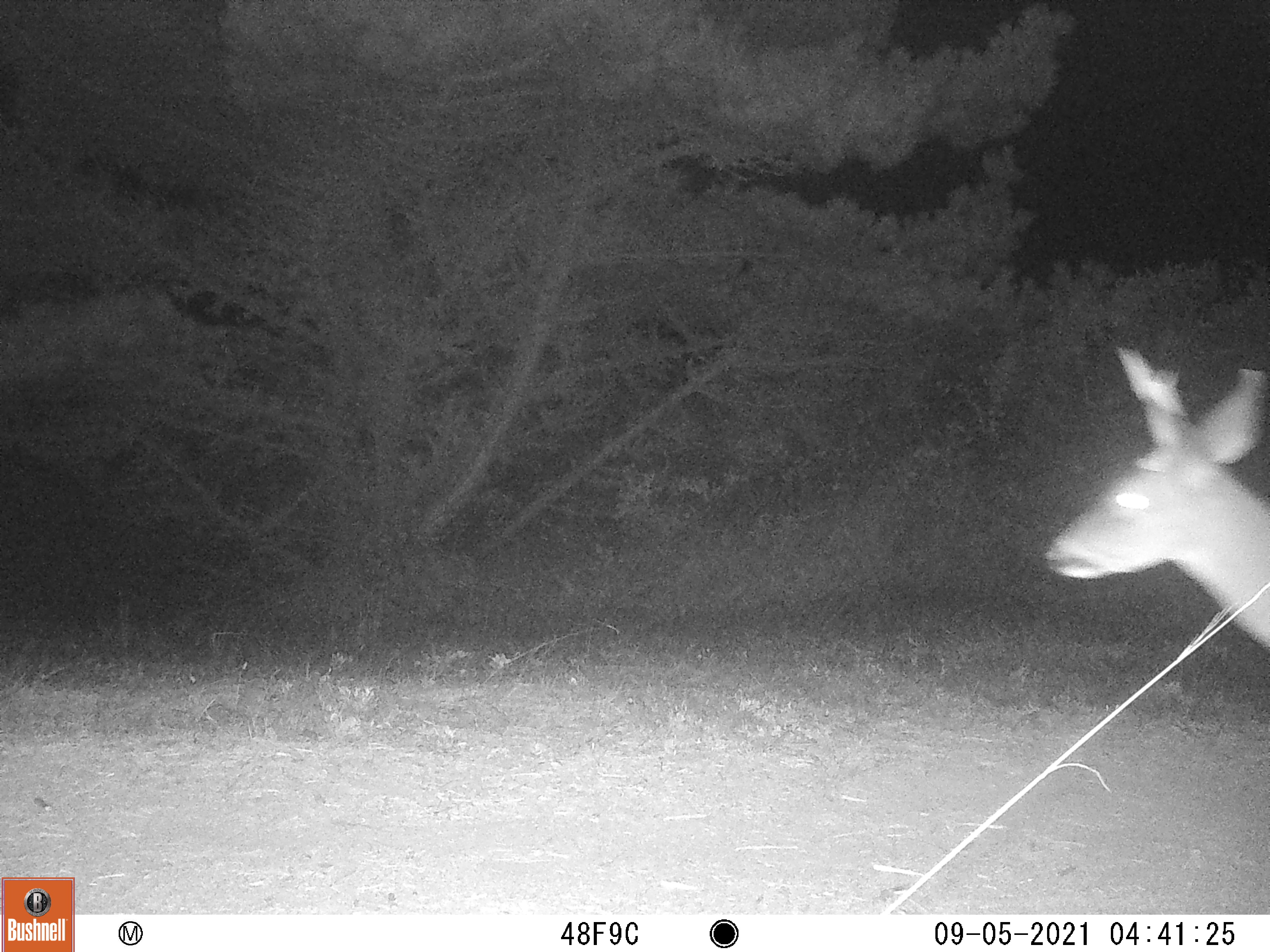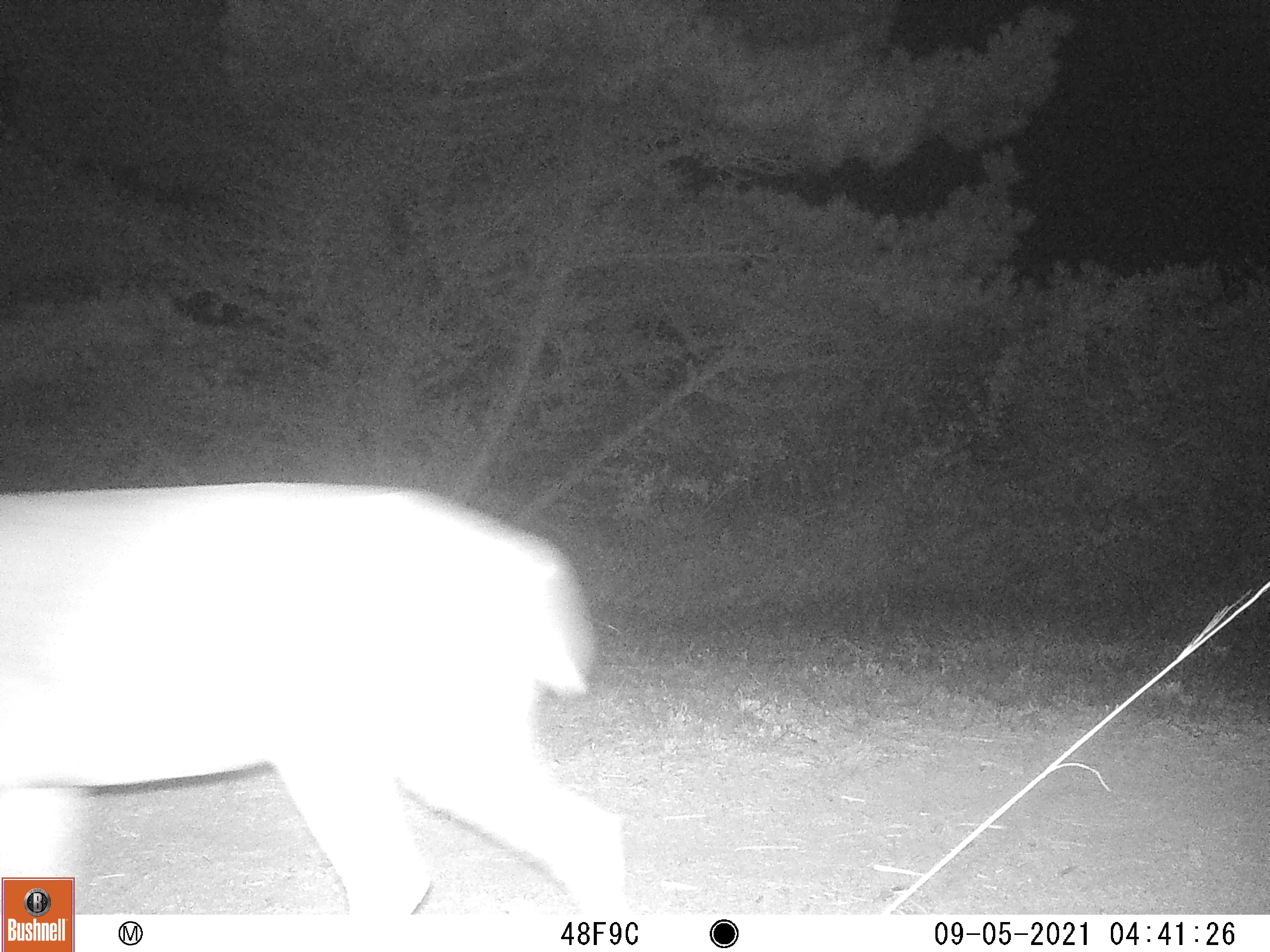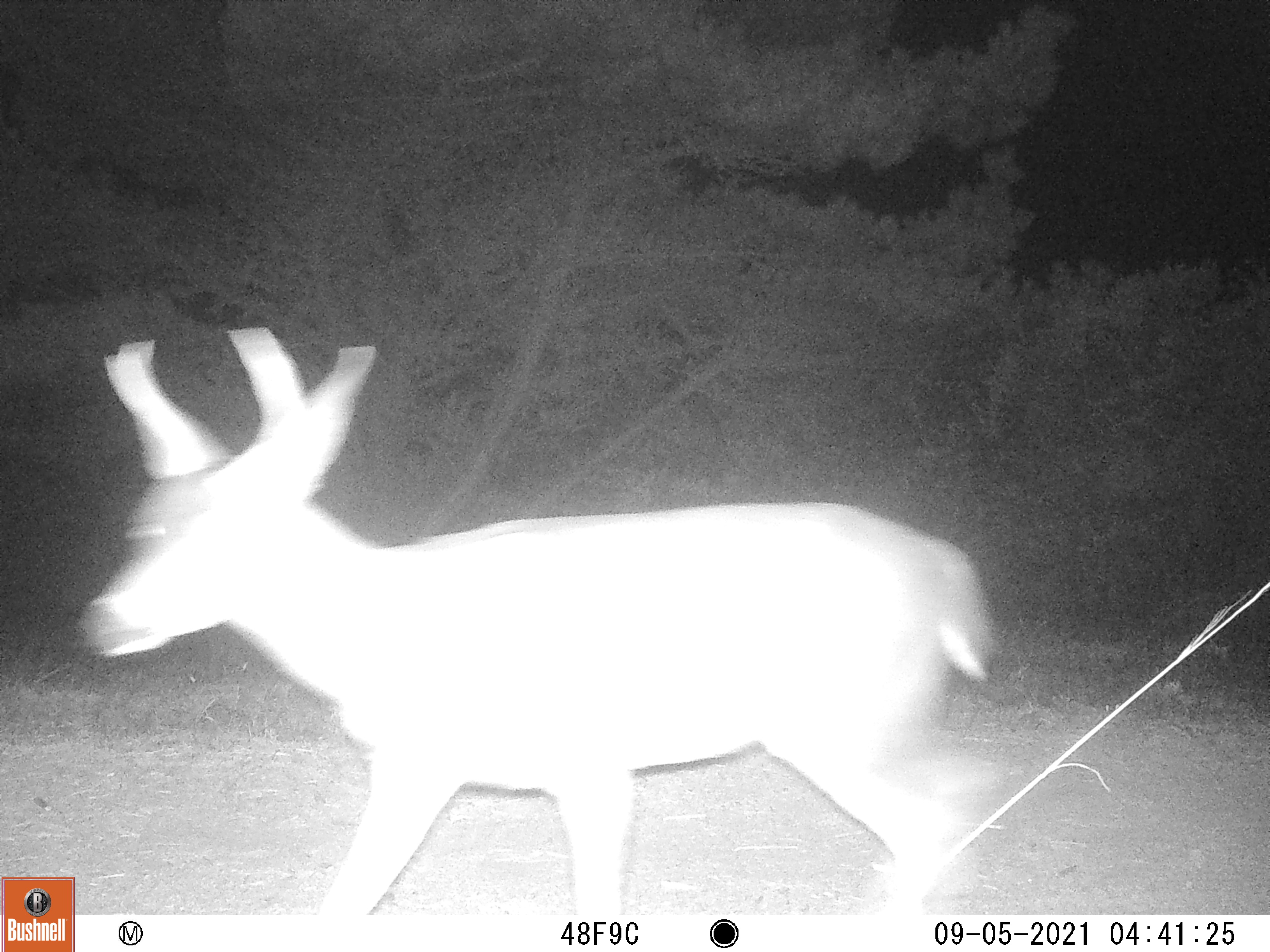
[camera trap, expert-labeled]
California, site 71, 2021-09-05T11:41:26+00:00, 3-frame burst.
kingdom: Animalia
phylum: Chordata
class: Mammalia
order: Artiodactyla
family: Cervidae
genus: Odocoileus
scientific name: Odocoileus hemionus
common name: mule deer